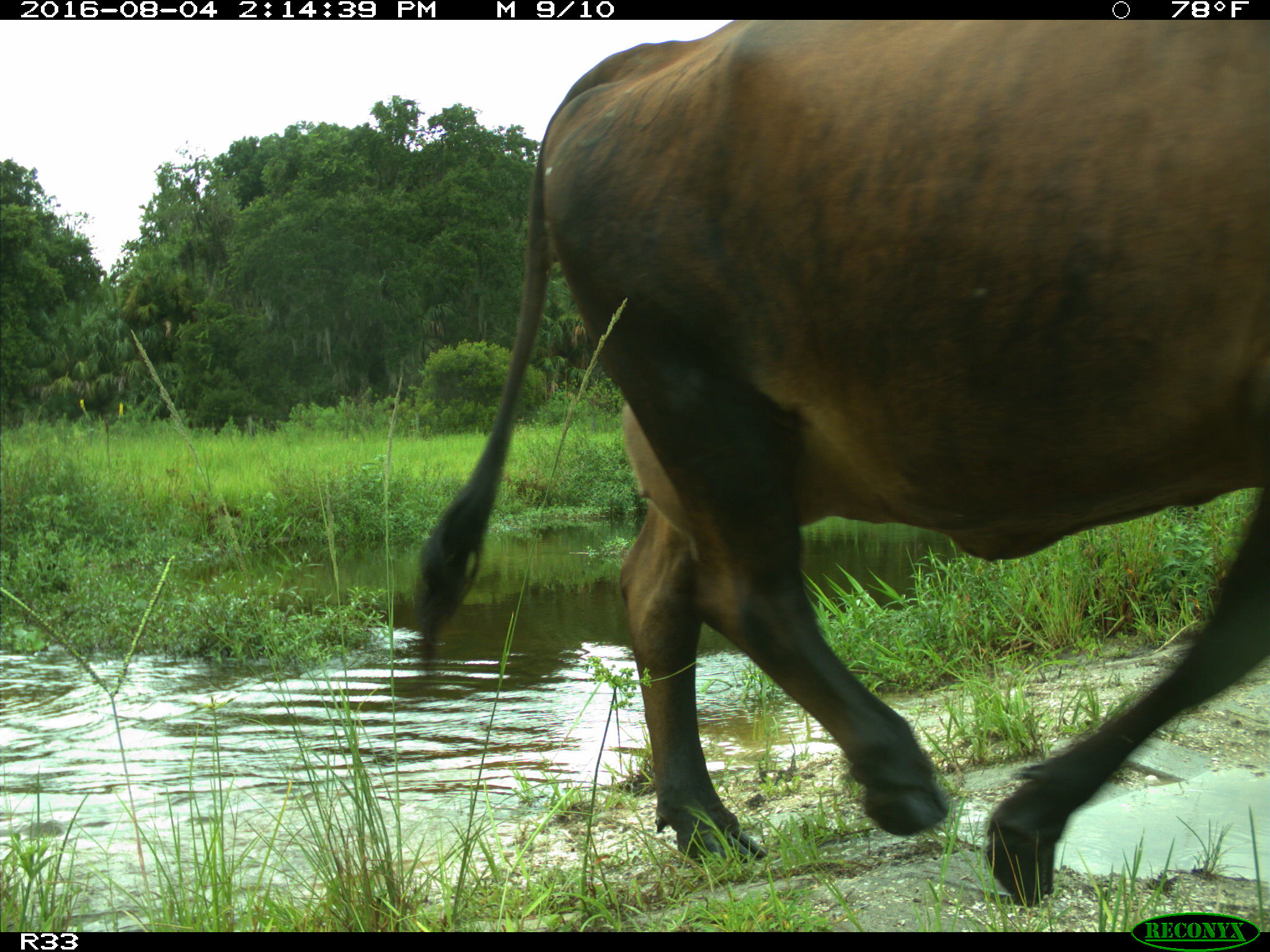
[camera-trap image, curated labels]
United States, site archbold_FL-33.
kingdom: Animalia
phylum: Chordata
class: Mammalia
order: Artiodactyla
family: Bovidae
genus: Bos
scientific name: Bos taurus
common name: domestic cow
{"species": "Bos taurus (domestic cow)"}